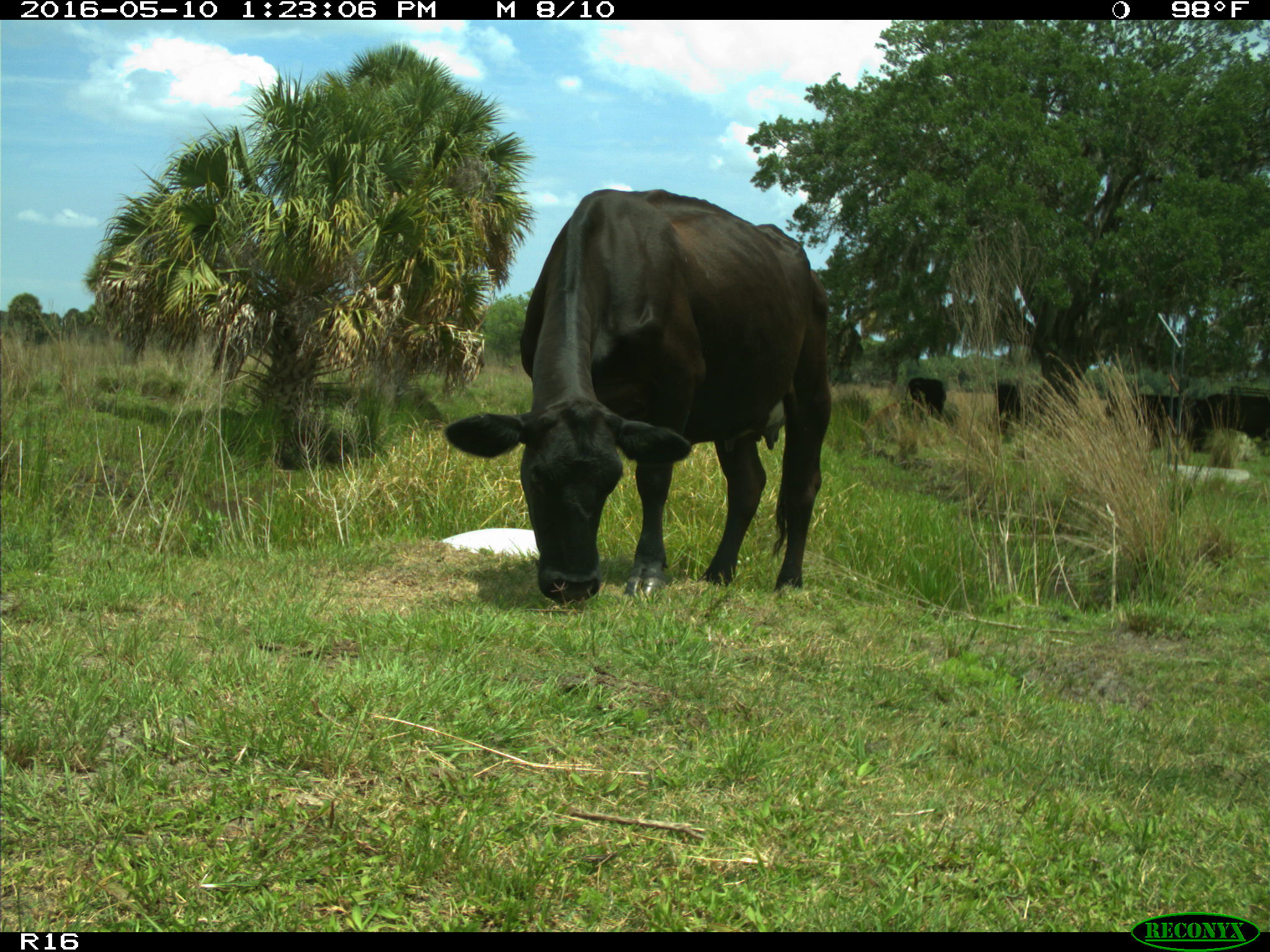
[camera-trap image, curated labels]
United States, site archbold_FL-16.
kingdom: Animalia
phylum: Chordata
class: Mammalia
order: Artiodactyla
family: Bovidae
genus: Bos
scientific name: Bos taurus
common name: domestic cow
Bos taurus (domestic cow).